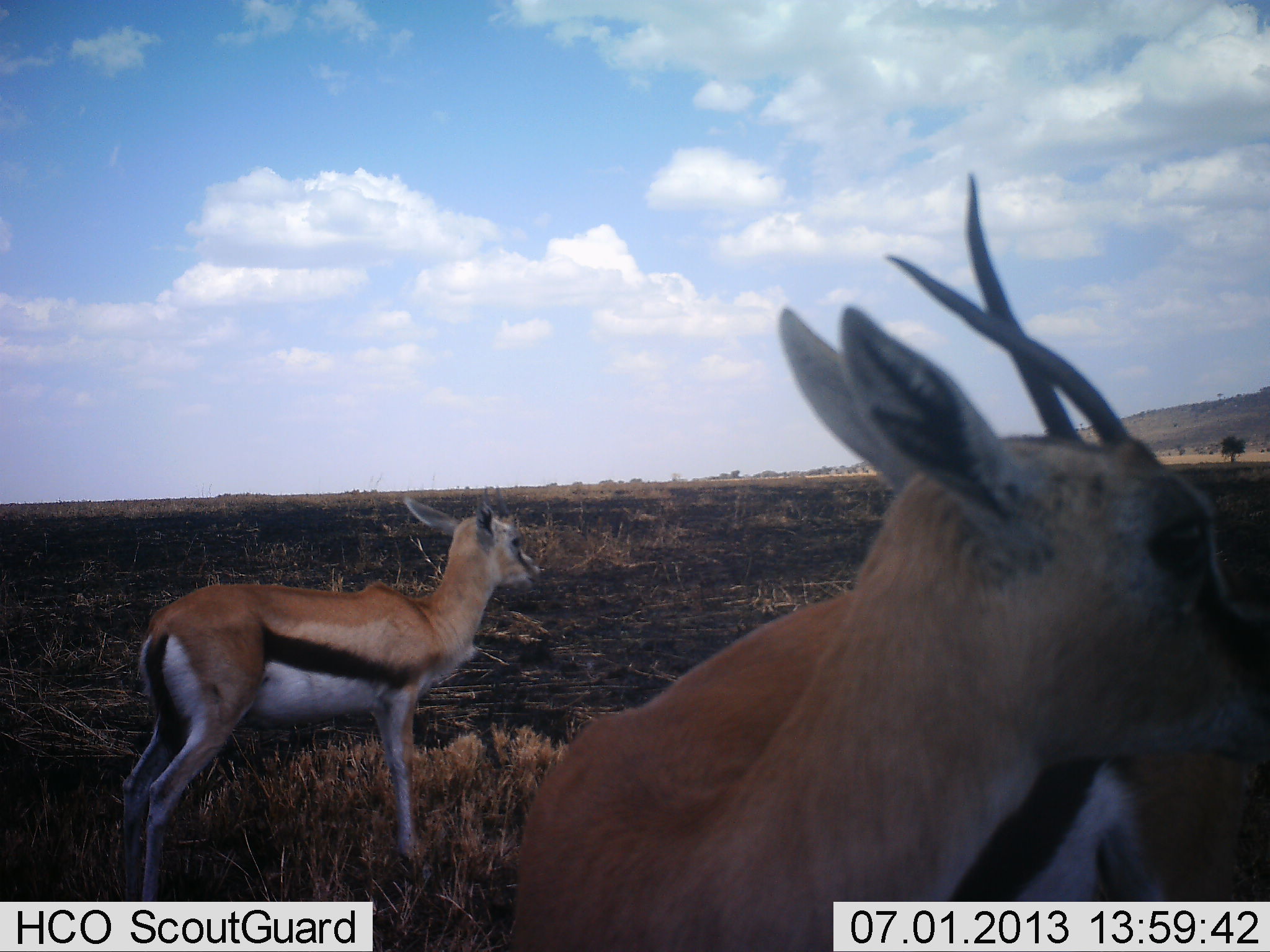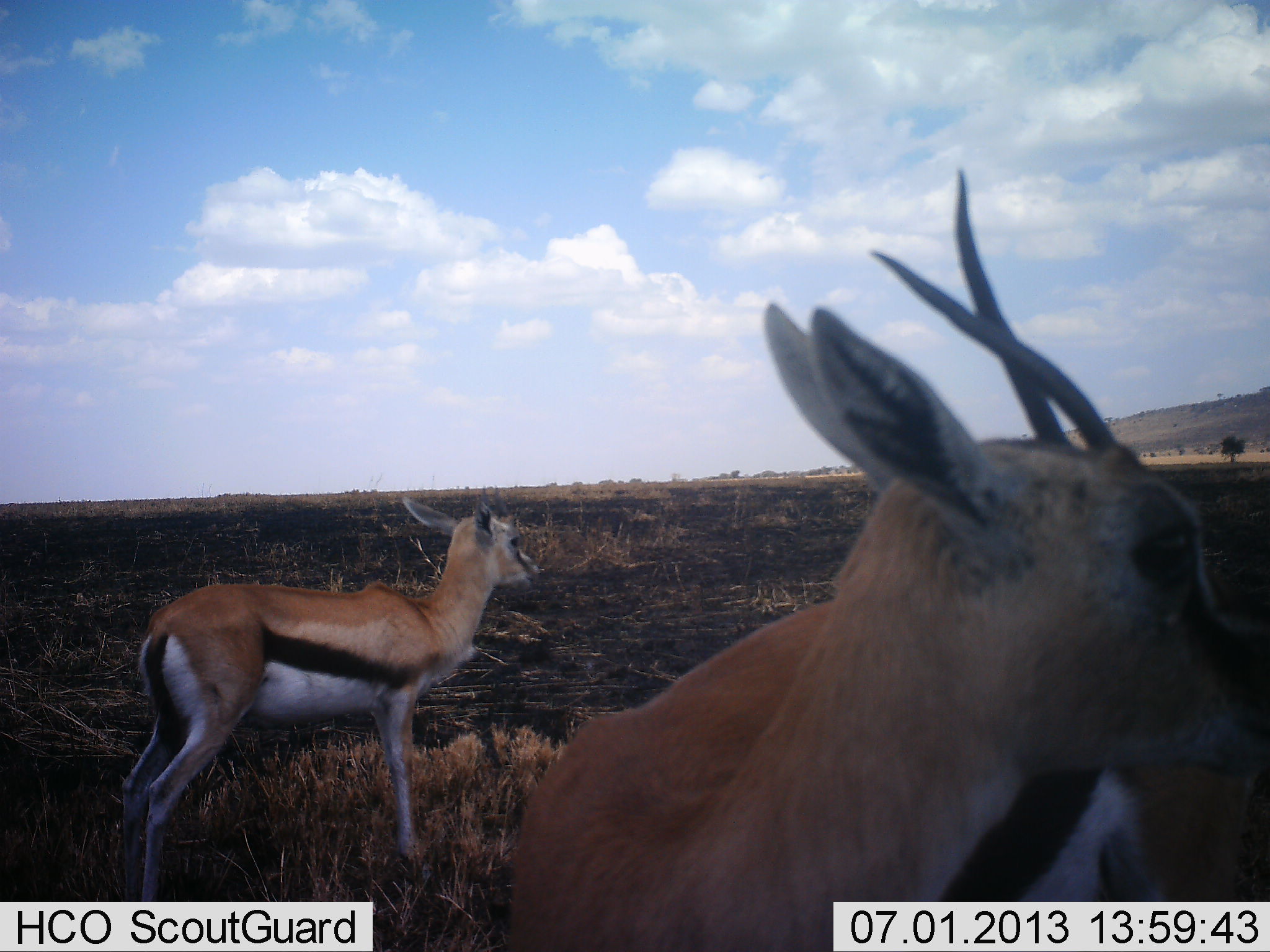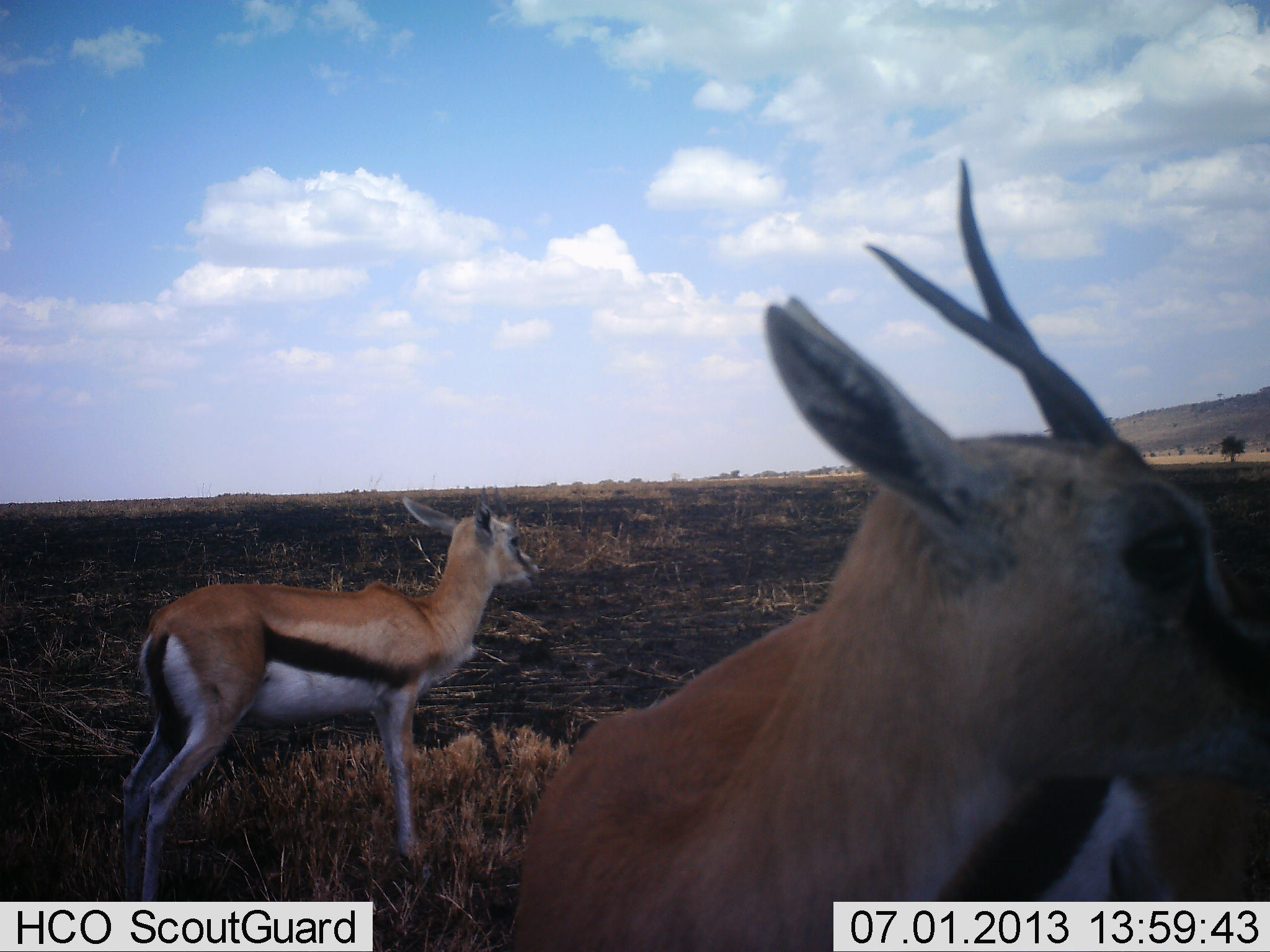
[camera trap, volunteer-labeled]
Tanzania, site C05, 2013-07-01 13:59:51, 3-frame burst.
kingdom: Animalia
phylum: Chordata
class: Mammalia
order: Artiodactyla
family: Bovidae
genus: Eudorcas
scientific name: Eudorcas thomsonii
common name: thomson's gazelle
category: gazellethomsons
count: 2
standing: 100%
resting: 0%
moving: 0%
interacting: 0%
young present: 10%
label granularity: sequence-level